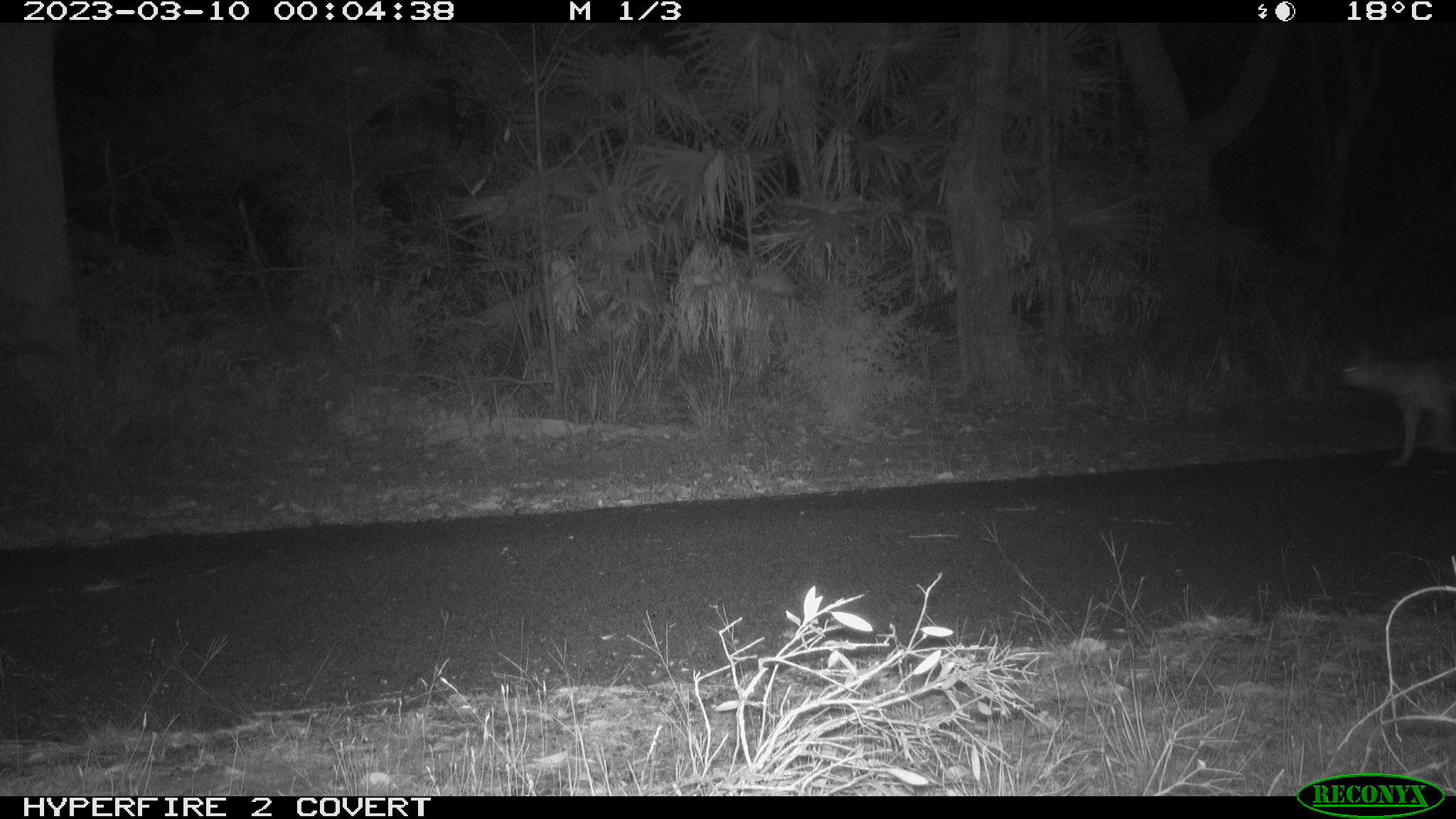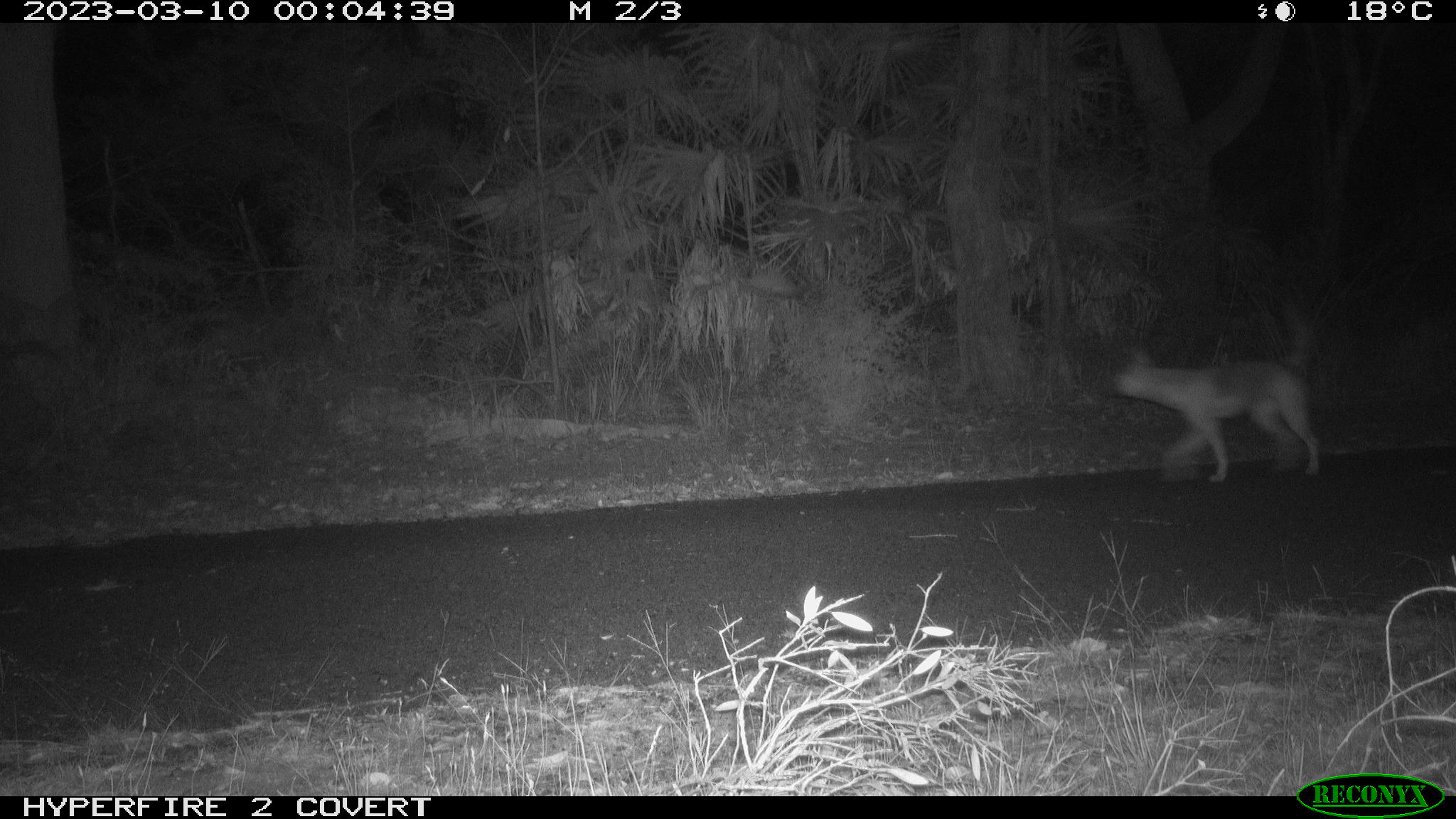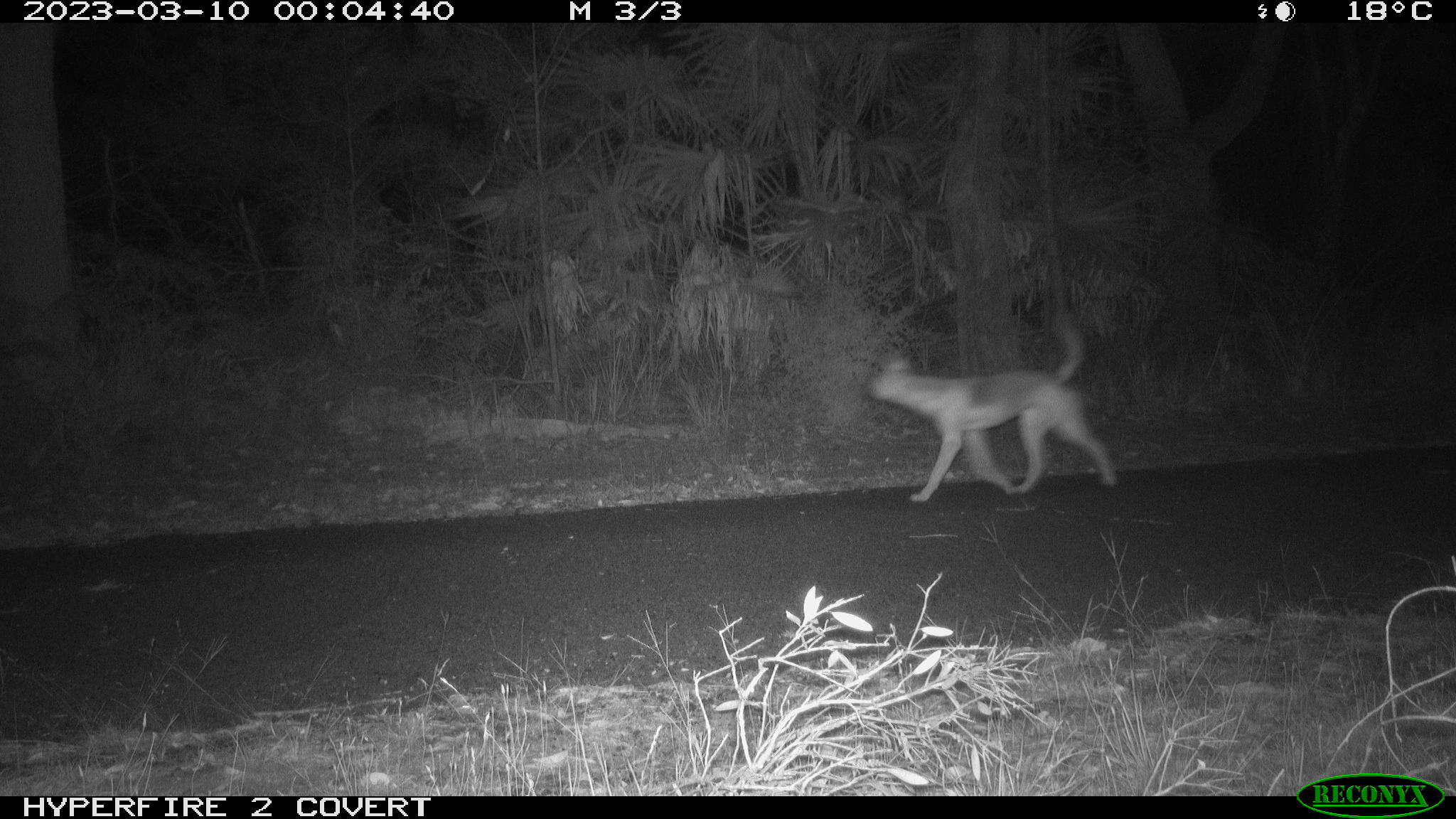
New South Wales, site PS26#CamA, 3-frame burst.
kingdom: Animalia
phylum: Chordata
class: Mammalia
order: Carnivora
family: Canidae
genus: Canis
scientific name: Canis familiaris dingo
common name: dingo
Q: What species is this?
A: Dingo (Canis familiaris dingo).